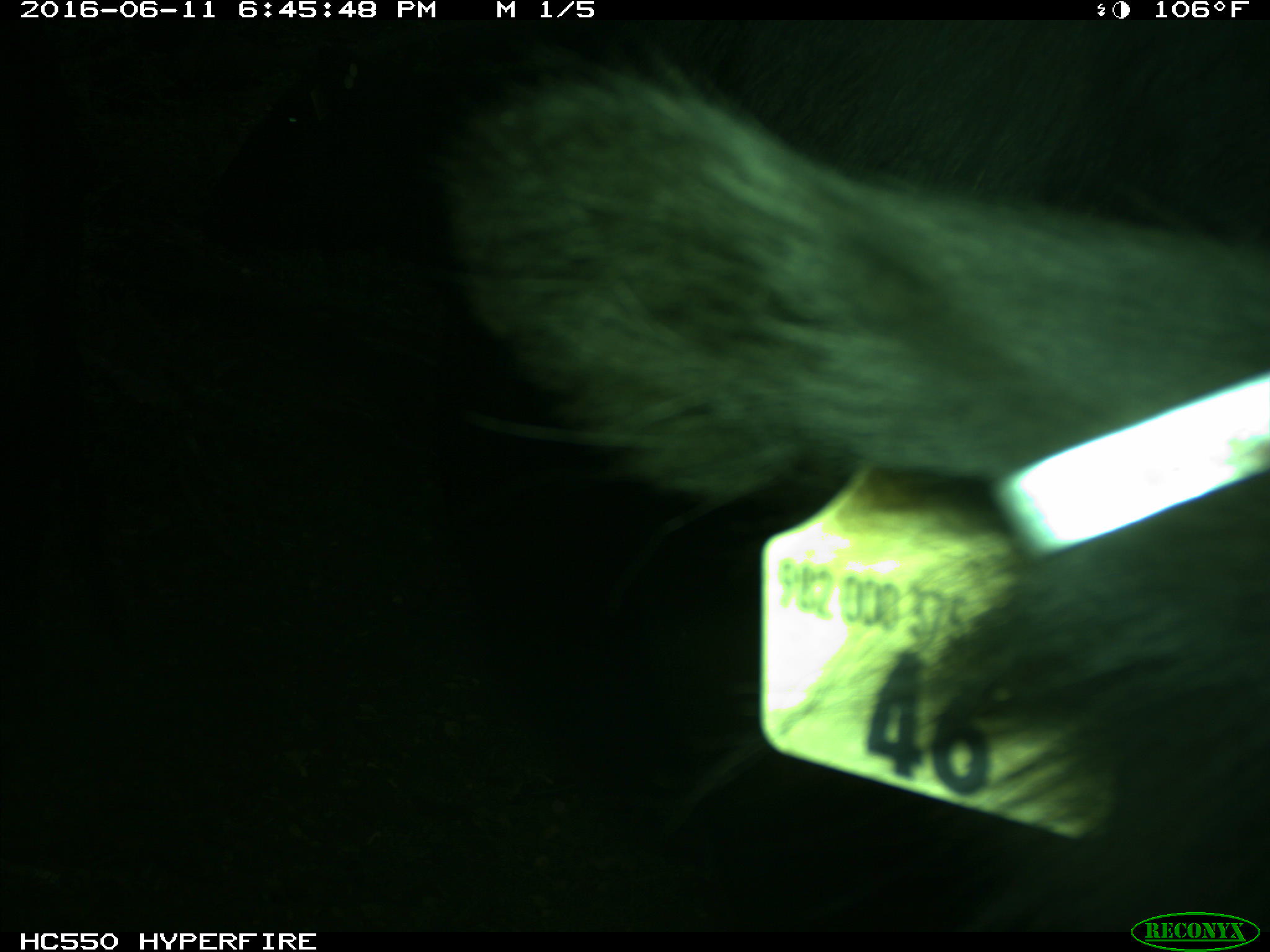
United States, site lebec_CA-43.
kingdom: Animalia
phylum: Chordata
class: Mammalia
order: Artiodactyla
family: Bovidae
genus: Bos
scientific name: Bos taurus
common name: domestic cow